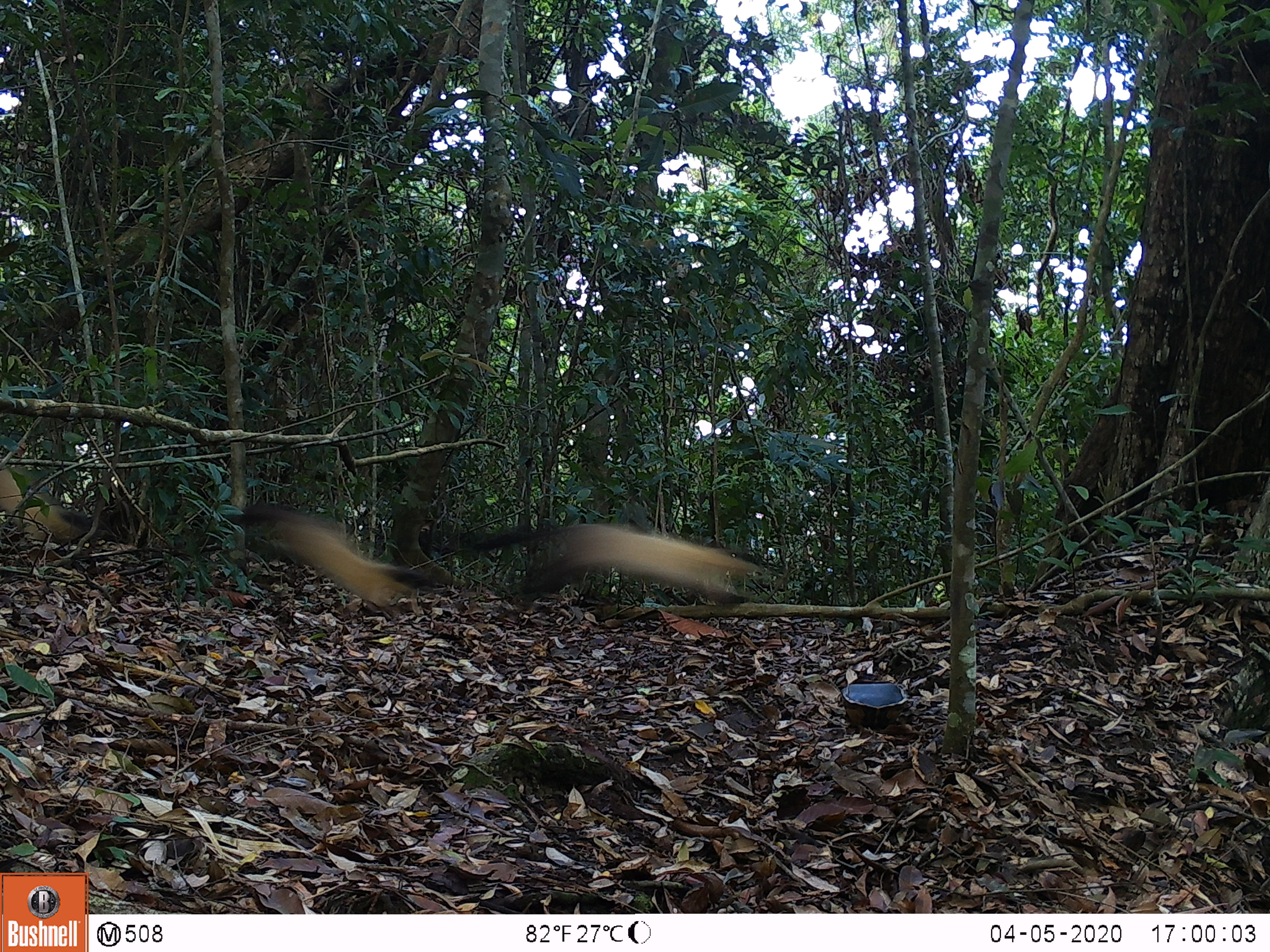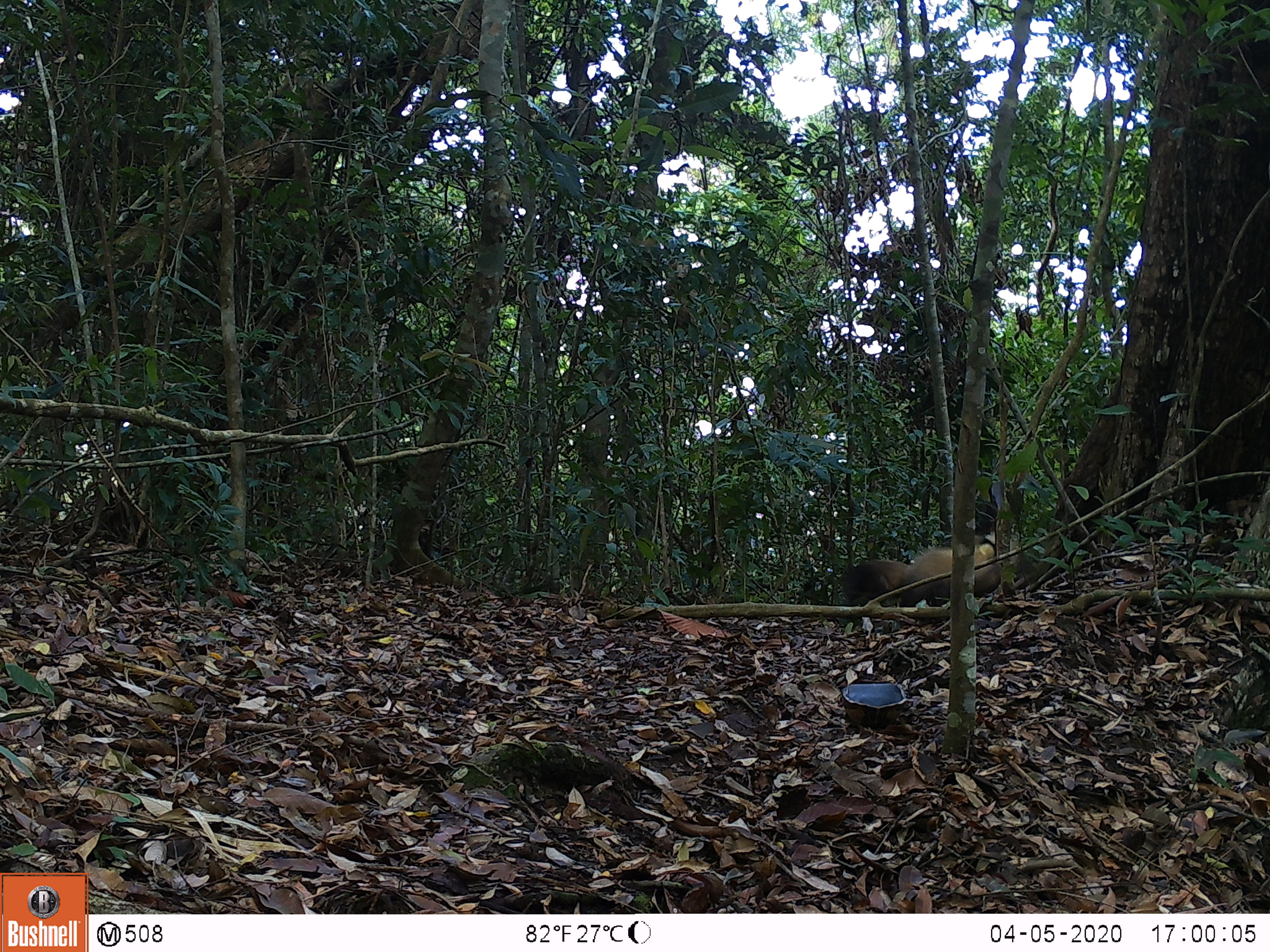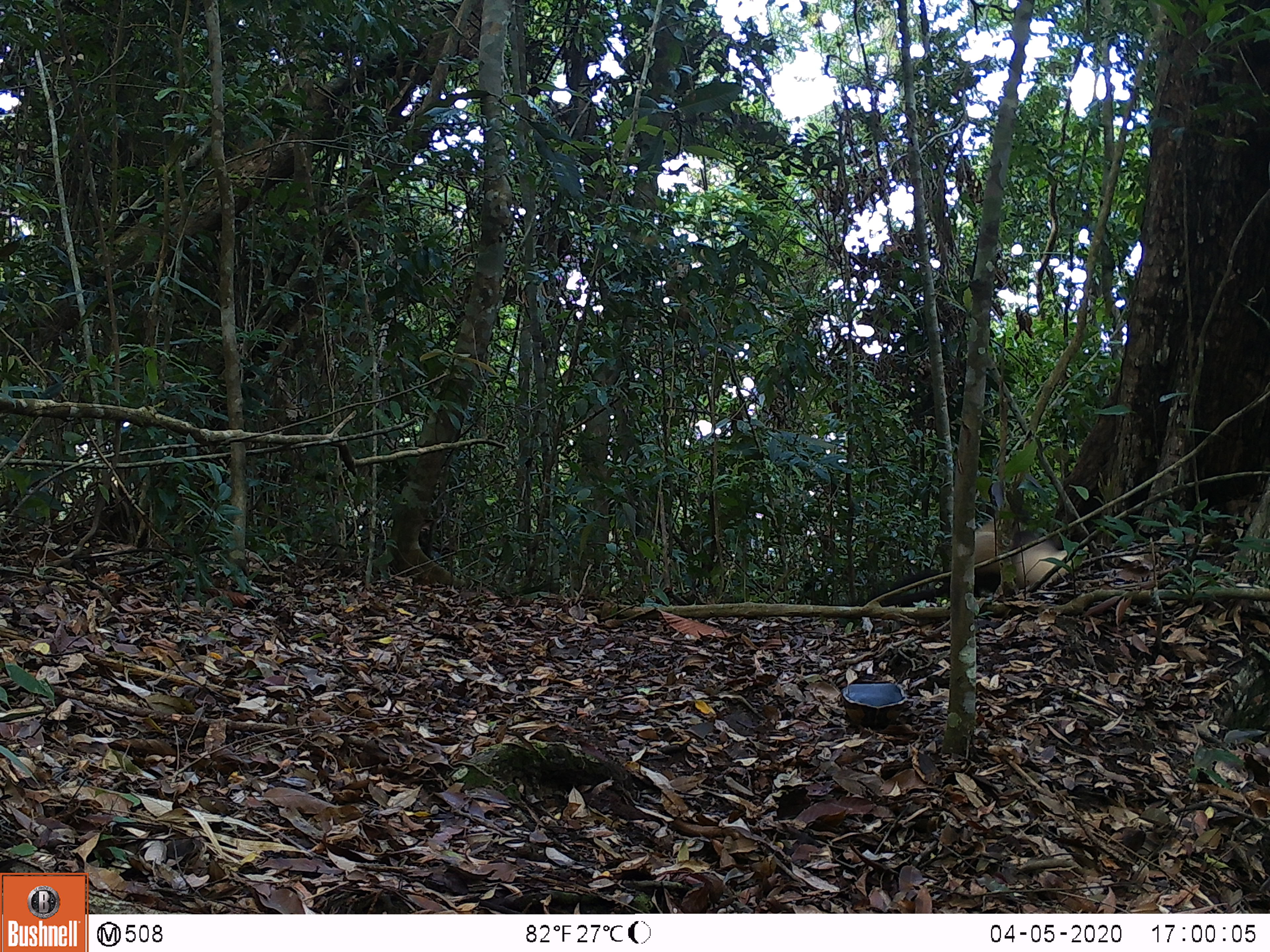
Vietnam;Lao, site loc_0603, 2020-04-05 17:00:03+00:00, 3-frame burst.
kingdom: Animalia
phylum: Chordata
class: Mammalia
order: Carnivora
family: Mustelidae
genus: Martes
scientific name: Martes flavigula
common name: yellow-throated marten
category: yellow throated marten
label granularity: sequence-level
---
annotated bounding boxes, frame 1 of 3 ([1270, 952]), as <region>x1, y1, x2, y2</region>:
yellow throated marten: <region>418, 522, 764, 612</region>; <region>208, 502, 443, 607</region>; <region>0, 466, 92, 544</region>; <region>840, 683, 908, 732</region>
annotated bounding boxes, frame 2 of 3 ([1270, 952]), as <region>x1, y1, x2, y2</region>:
yellow throated marten: <region>898, 481, 1001, 607</region>; <region>841, 682, 907, 731</region>; <region>843, 559, 911, 606</region>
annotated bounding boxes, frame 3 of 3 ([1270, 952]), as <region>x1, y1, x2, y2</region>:
yellow throated marten: <region>866, 480, 1025, 606</region>; <region>1011, 529, 1089, 595</region>; <region>840, 682, 907, 732</region>